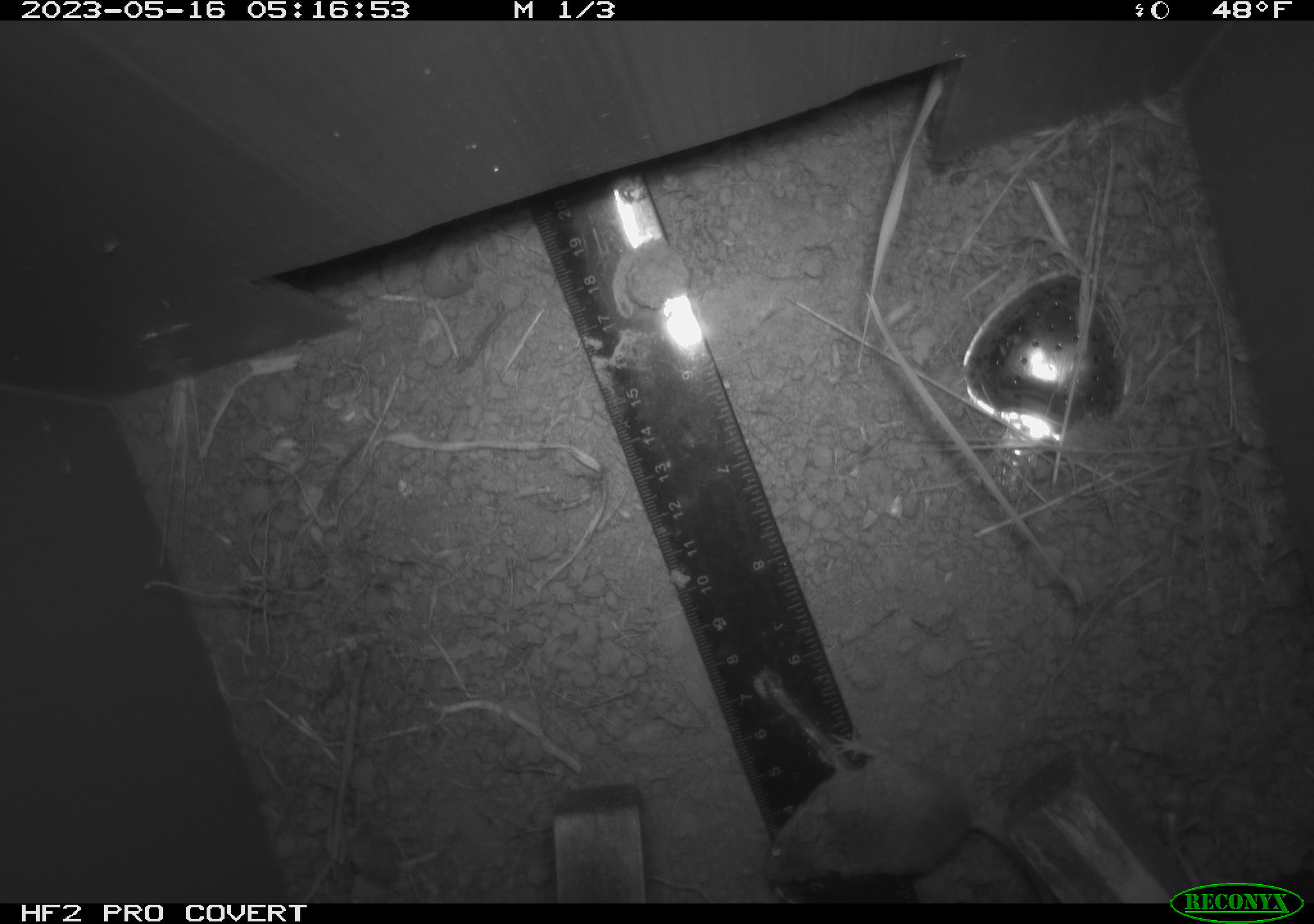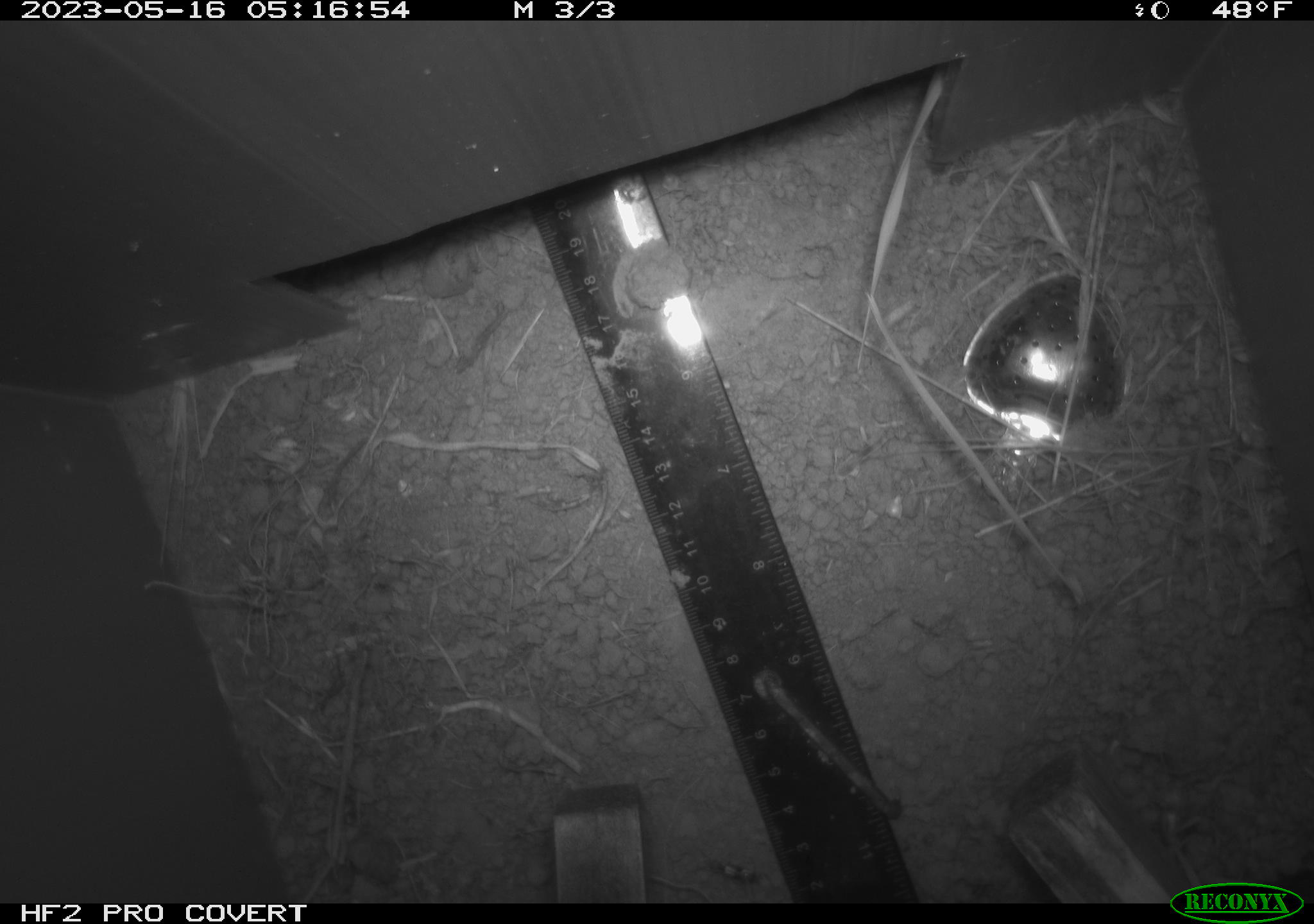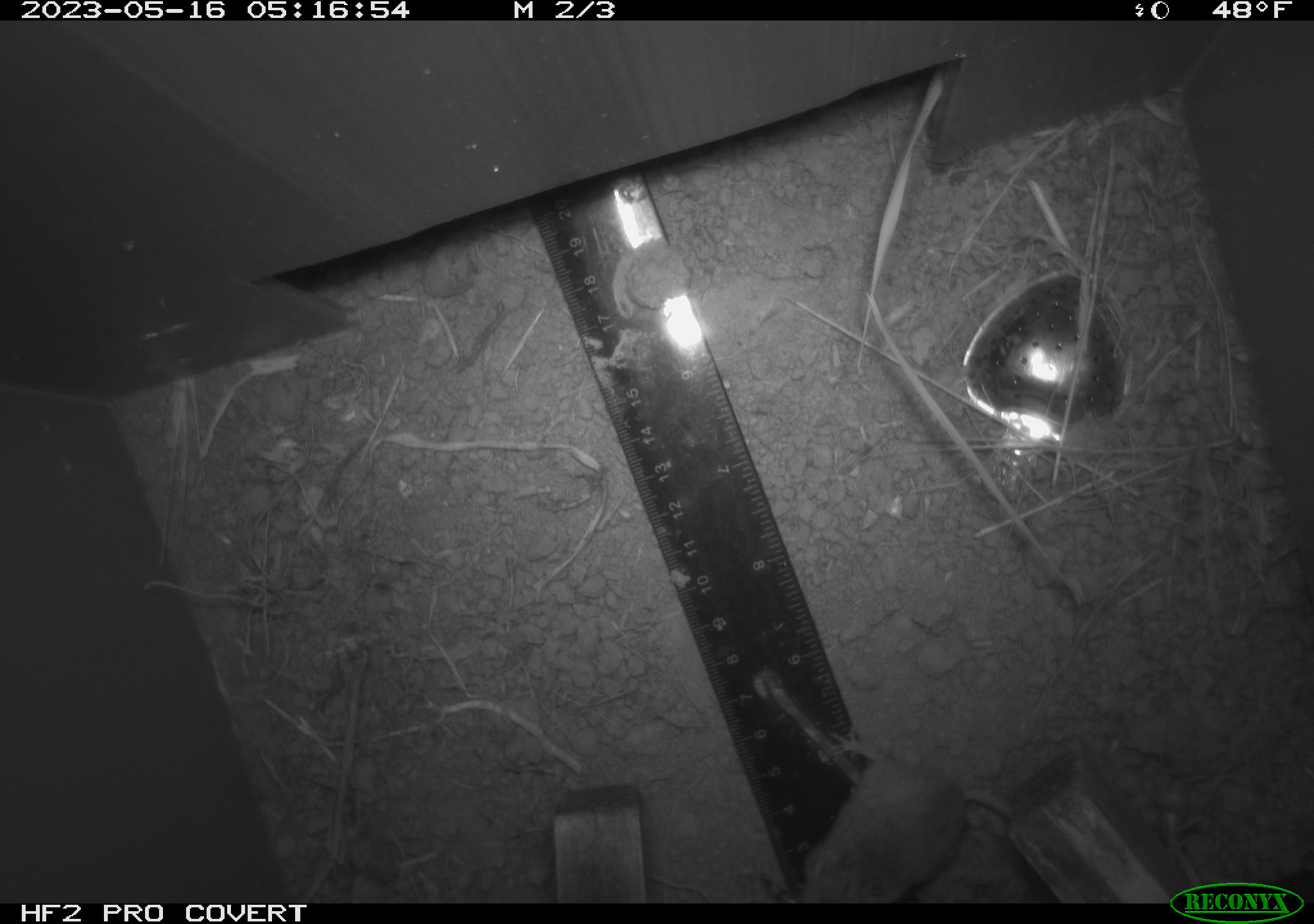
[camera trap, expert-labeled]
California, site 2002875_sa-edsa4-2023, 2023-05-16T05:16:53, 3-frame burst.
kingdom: Animalia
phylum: Chordata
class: Mammalia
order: Rodentia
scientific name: Rodentia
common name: mouse species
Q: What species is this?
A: Mouse species (Rodentia).